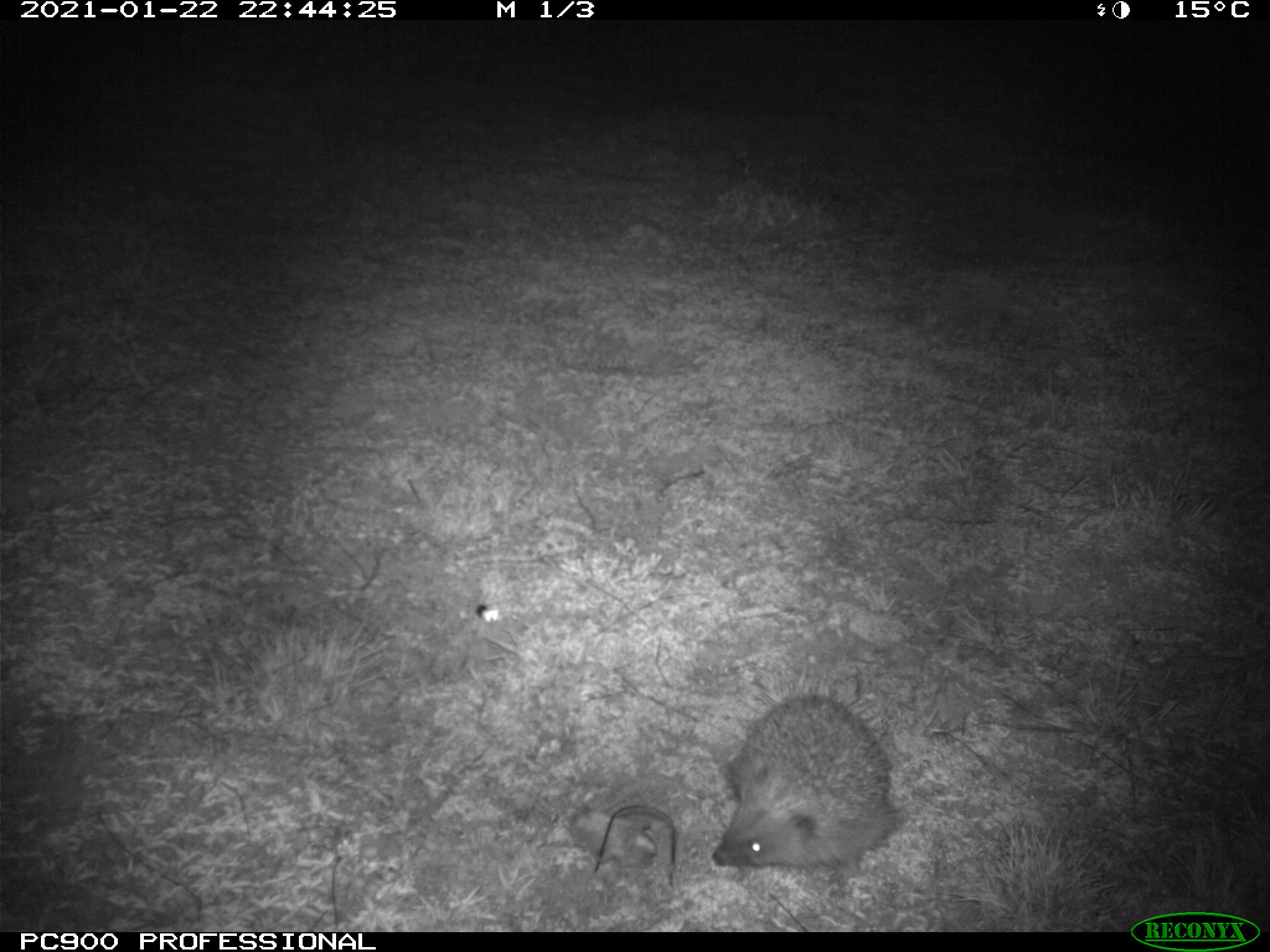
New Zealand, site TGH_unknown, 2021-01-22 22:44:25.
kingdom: Animalia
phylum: Chordata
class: Mammalia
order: Eulipotyphla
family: Erinaceidae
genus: Erinaceus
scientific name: Erinaceus europaeus europaeus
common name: european hedgehog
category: hedgehog